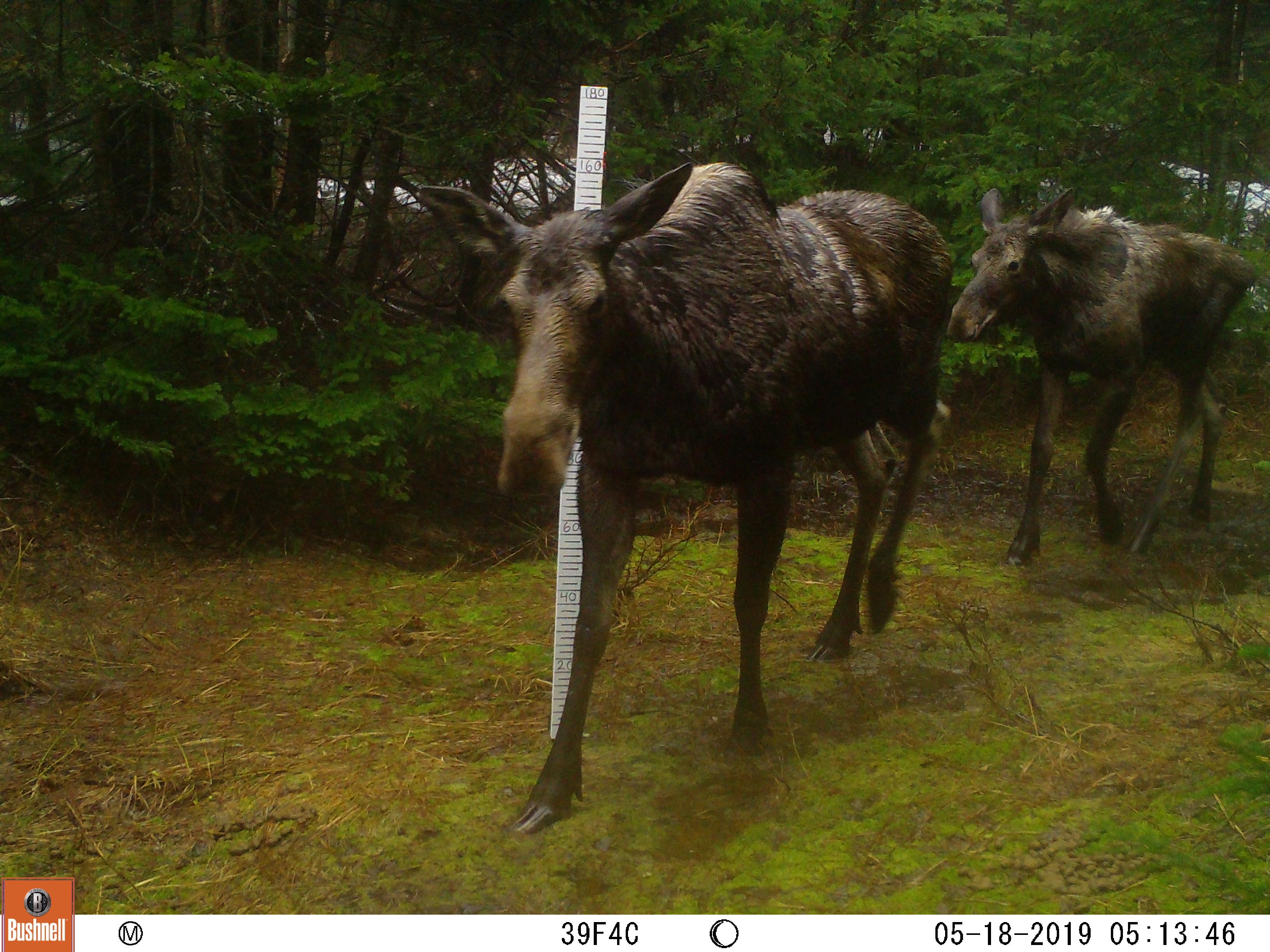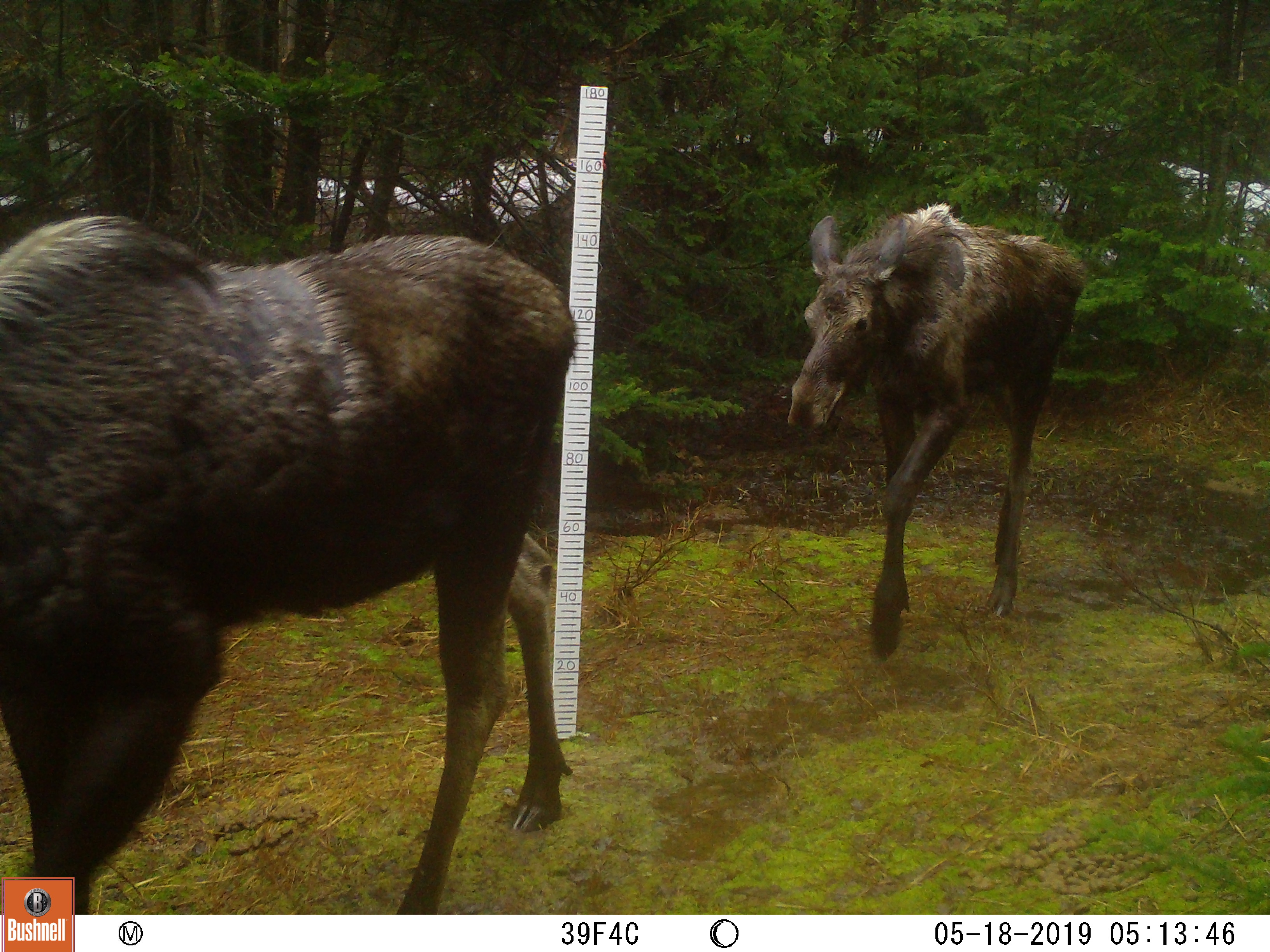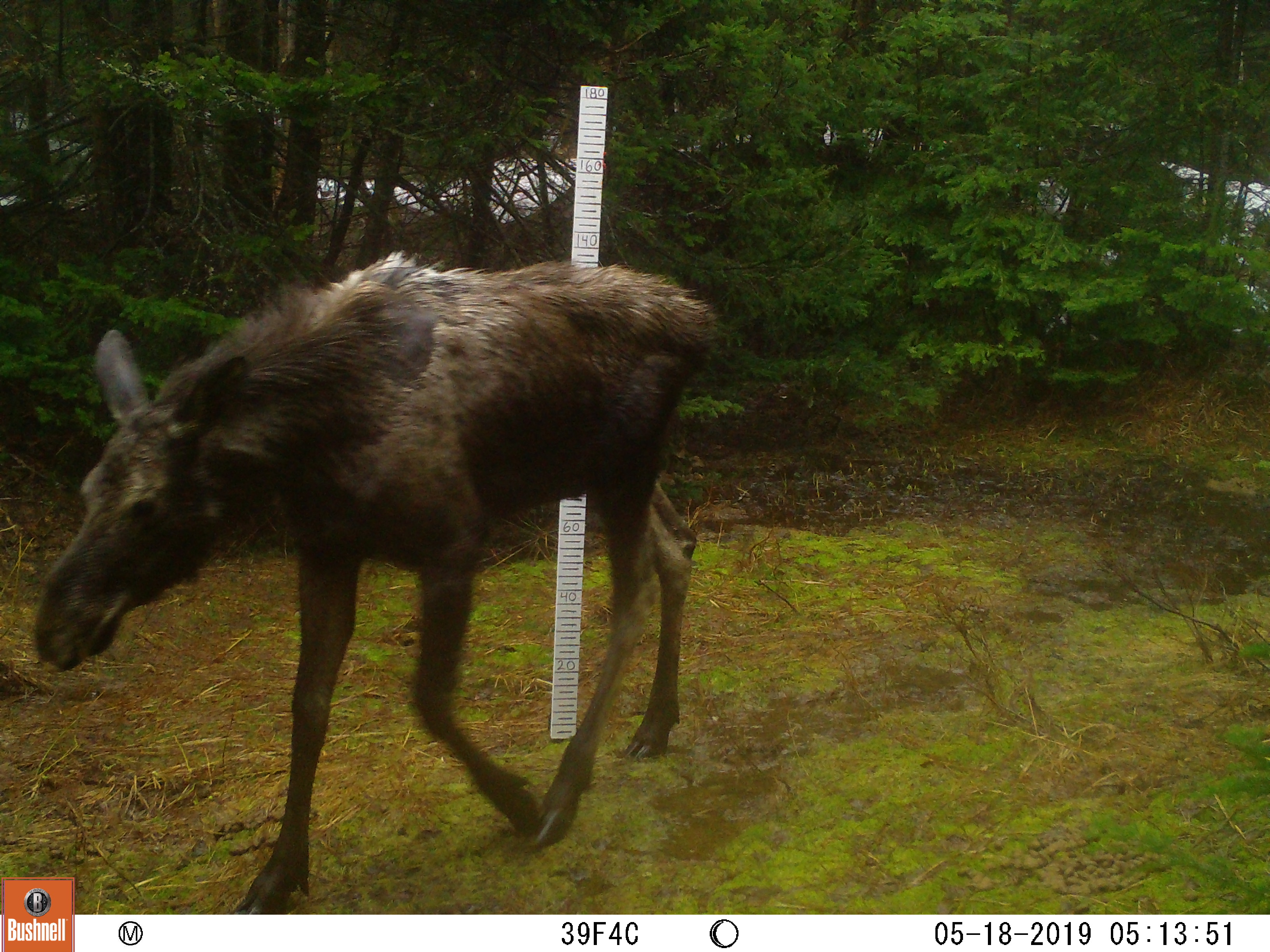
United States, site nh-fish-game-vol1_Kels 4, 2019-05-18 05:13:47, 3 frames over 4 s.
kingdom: Animalia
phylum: Chordata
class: Mammalia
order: Artiodactyla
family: Cervidae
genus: Alces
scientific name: Alces alces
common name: moose